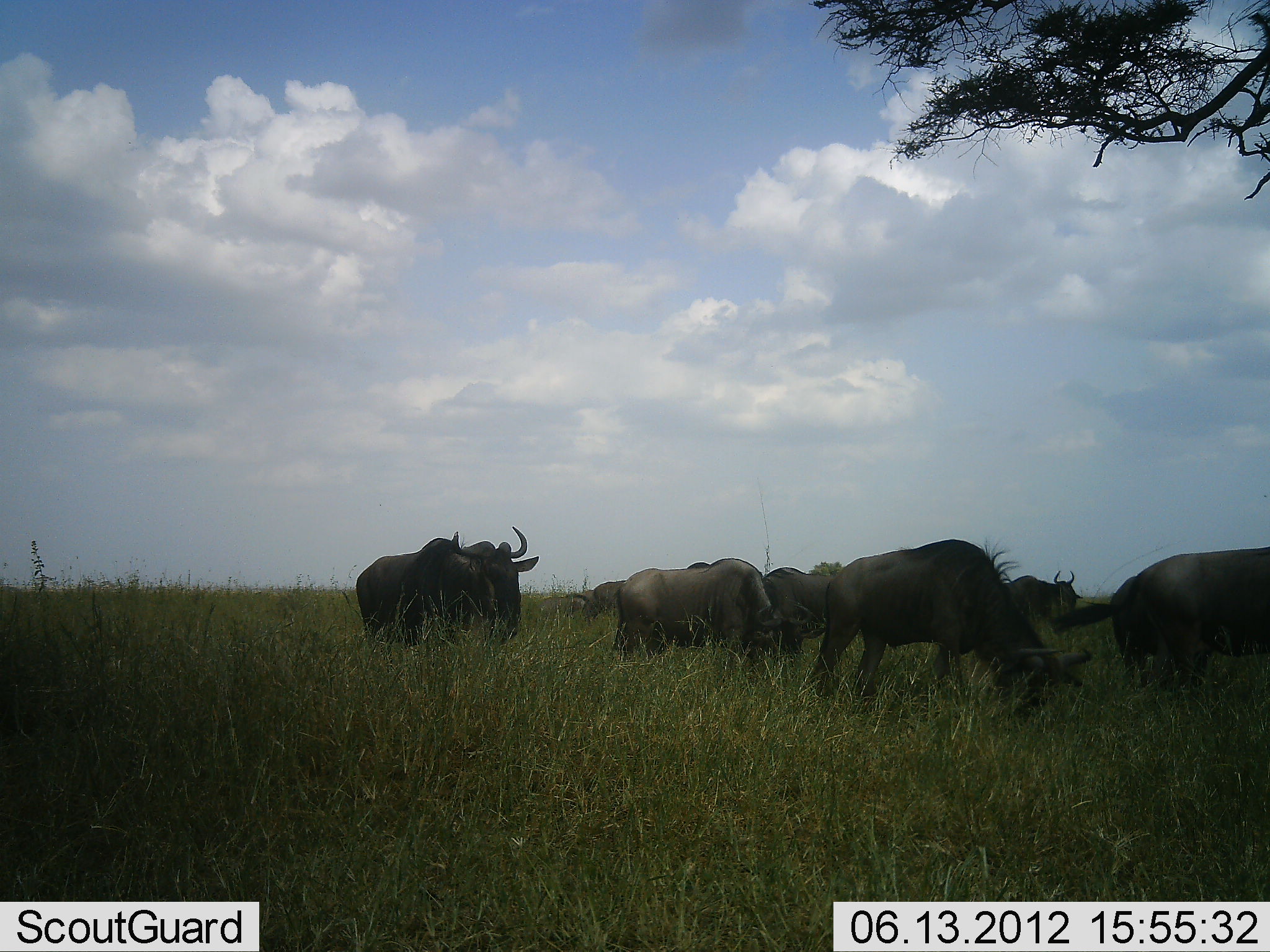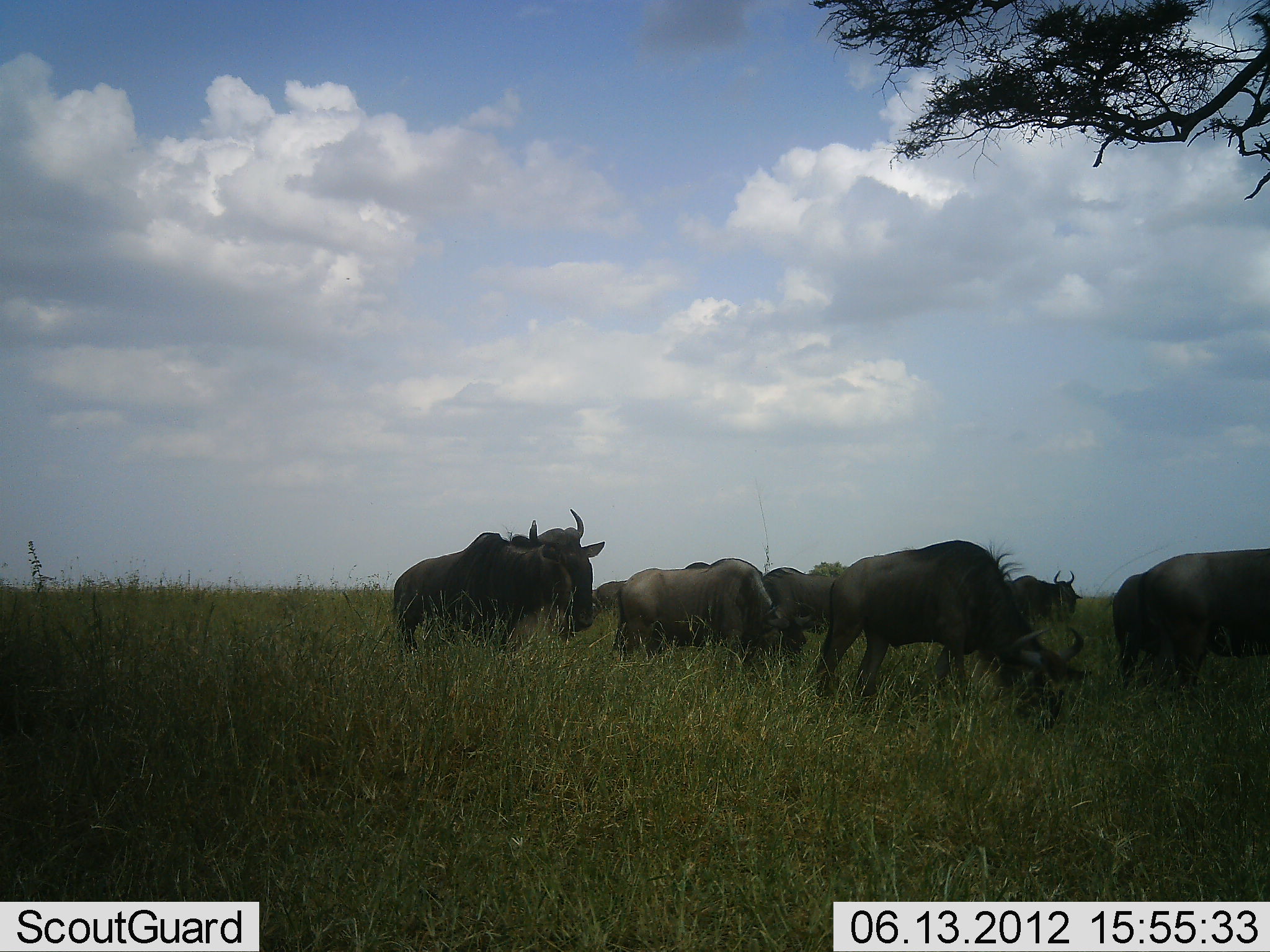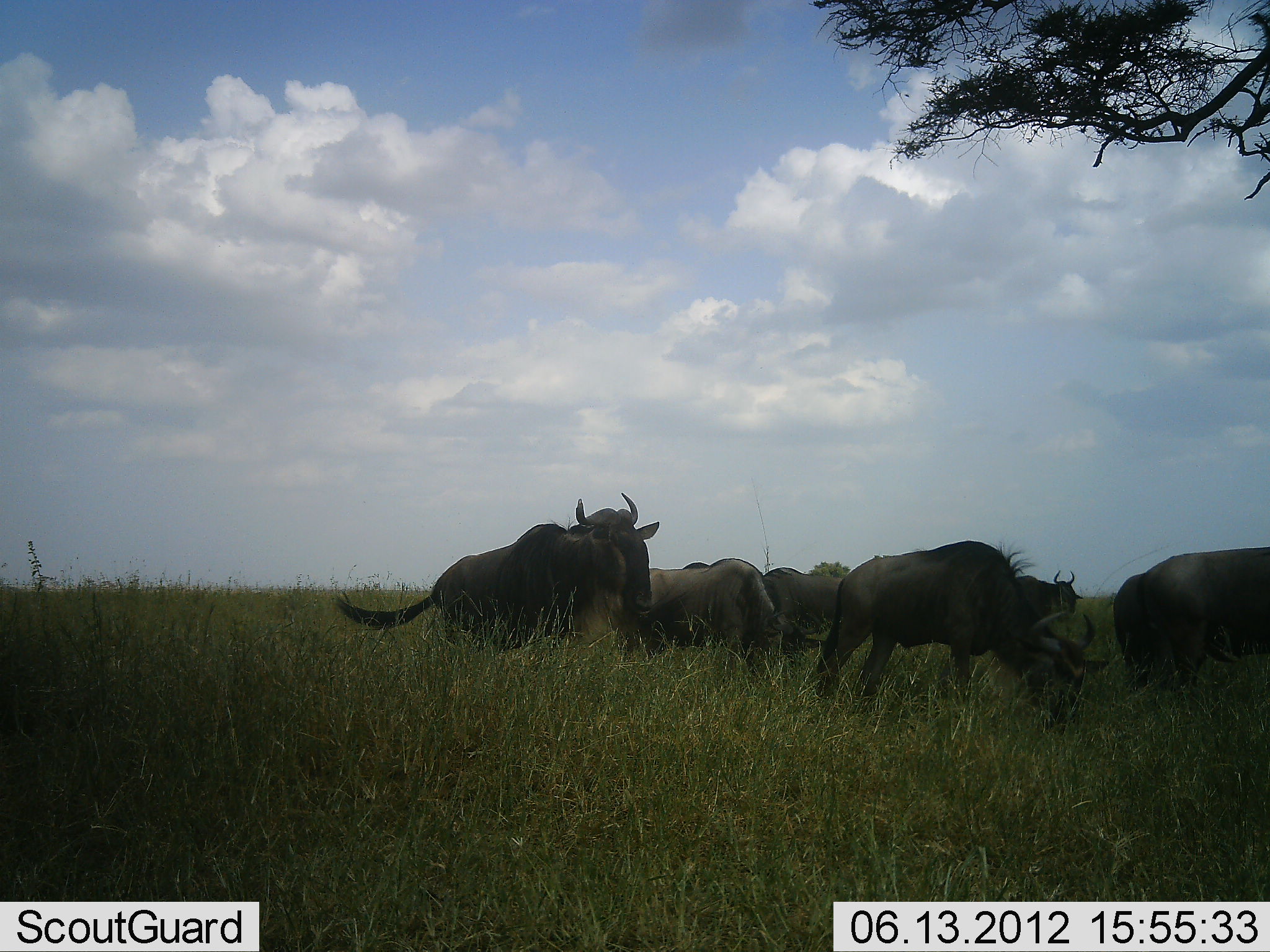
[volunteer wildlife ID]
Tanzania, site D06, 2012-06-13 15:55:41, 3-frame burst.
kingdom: Animalia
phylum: Chordata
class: Mammalia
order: Artiodactyla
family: Bovidae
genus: Connochaetes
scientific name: Connochaetes taurinus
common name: blue wildebeest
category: wildebeest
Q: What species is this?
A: Wildebeest (blue wildebeest) (Connochaetes taurinus).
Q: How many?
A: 8.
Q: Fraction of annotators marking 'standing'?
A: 50%.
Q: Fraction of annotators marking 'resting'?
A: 10%.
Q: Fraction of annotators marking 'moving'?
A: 40%.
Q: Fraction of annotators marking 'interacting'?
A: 0%.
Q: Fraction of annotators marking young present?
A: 0%.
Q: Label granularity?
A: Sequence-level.